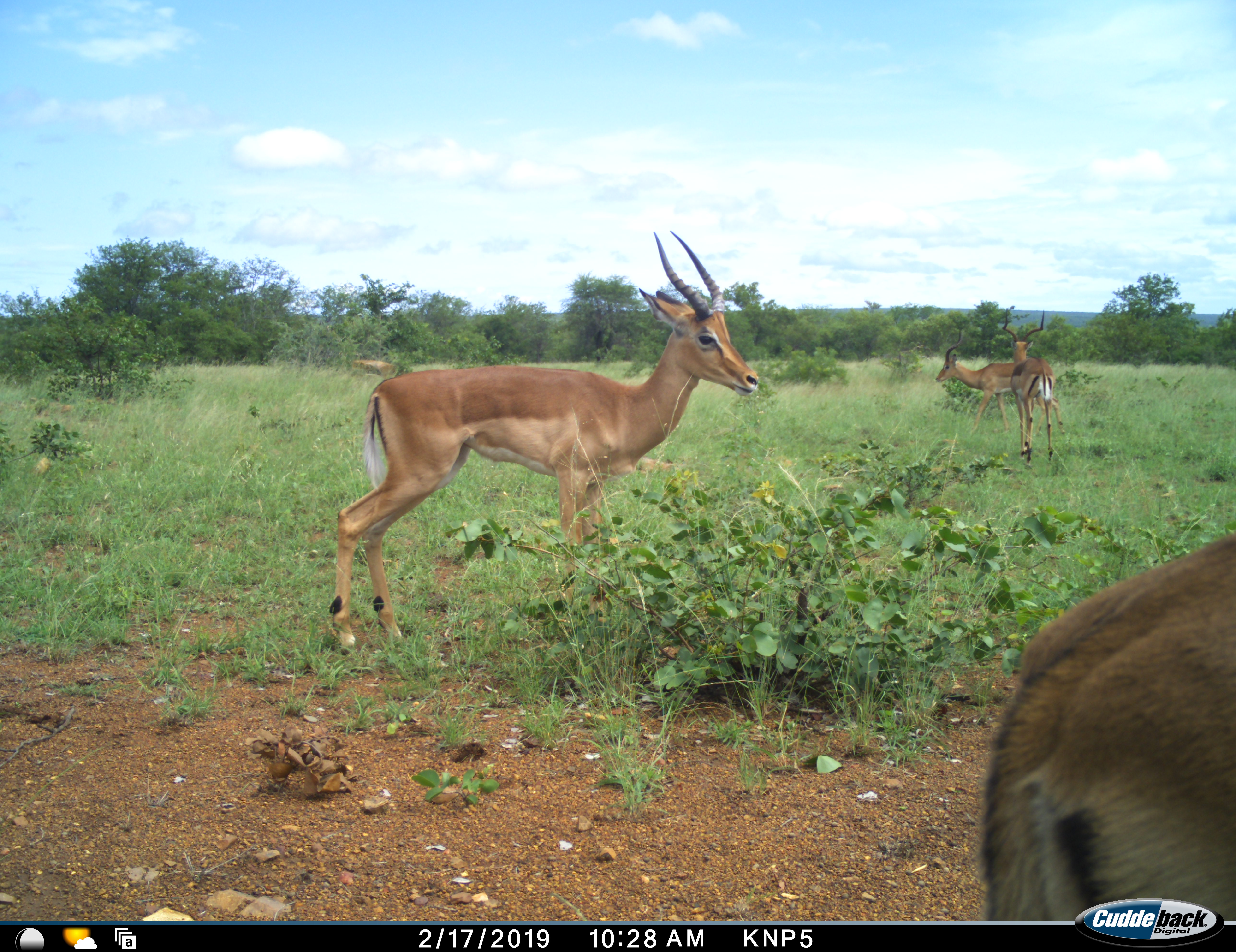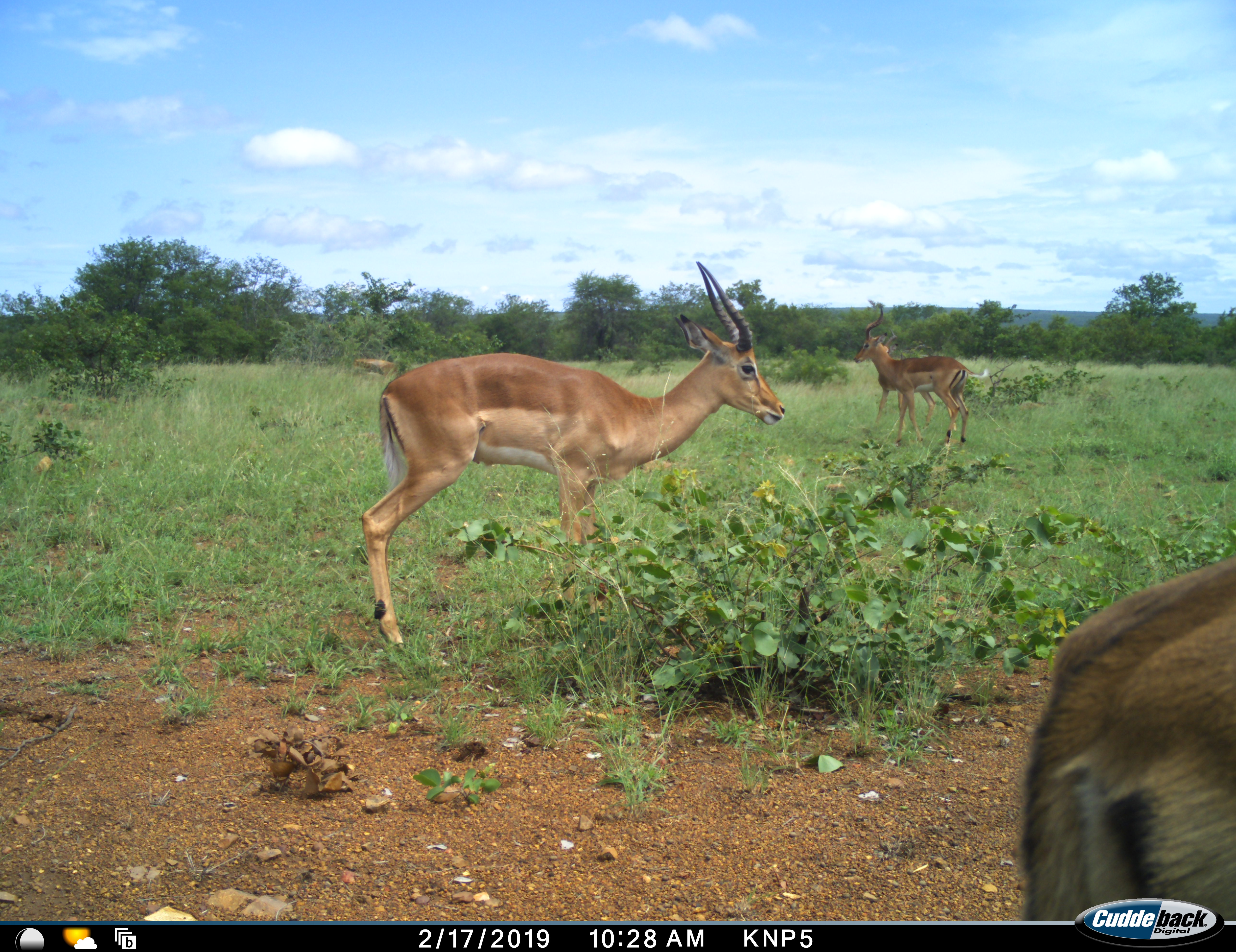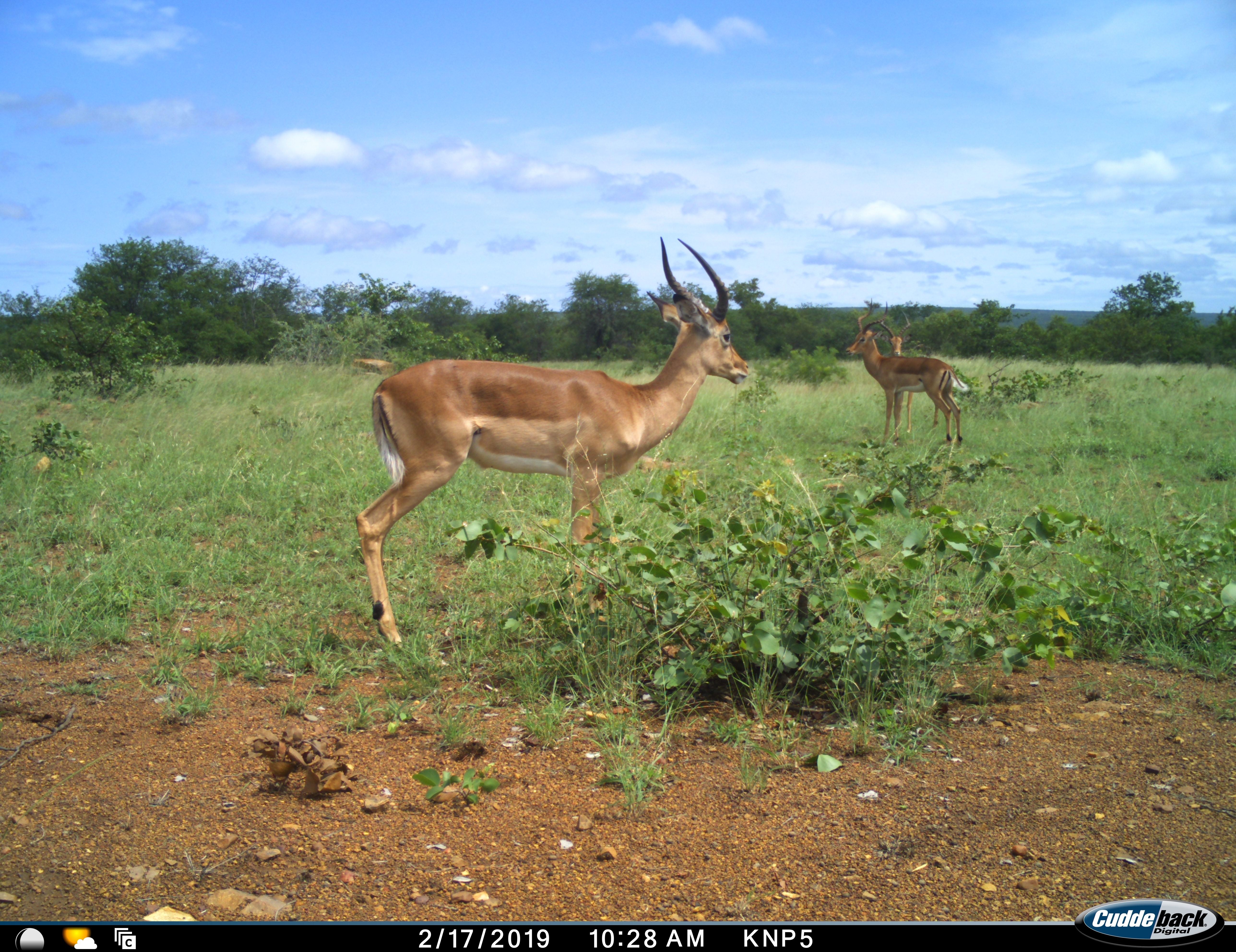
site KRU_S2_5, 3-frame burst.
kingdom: Animalia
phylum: Chordata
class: Mammalia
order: Artiodactyla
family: Bovidae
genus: Aepyceros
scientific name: Aepyceros melampus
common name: impala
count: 4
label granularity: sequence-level